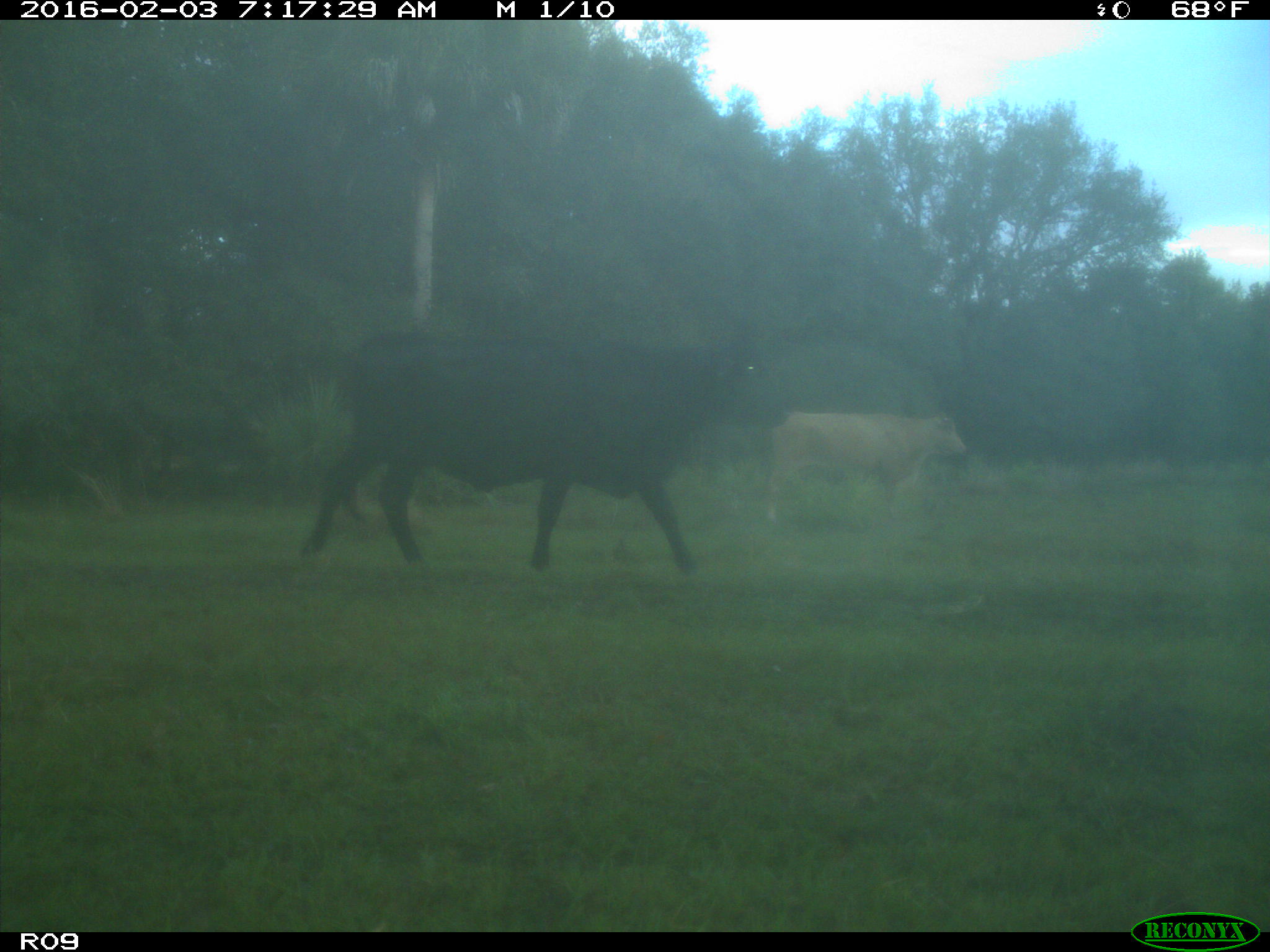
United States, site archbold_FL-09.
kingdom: Animalia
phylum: Chordata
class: Mammalia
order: Artiodactyla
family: Bovidae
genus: Bos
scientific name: Bos taurus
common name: domestic cow